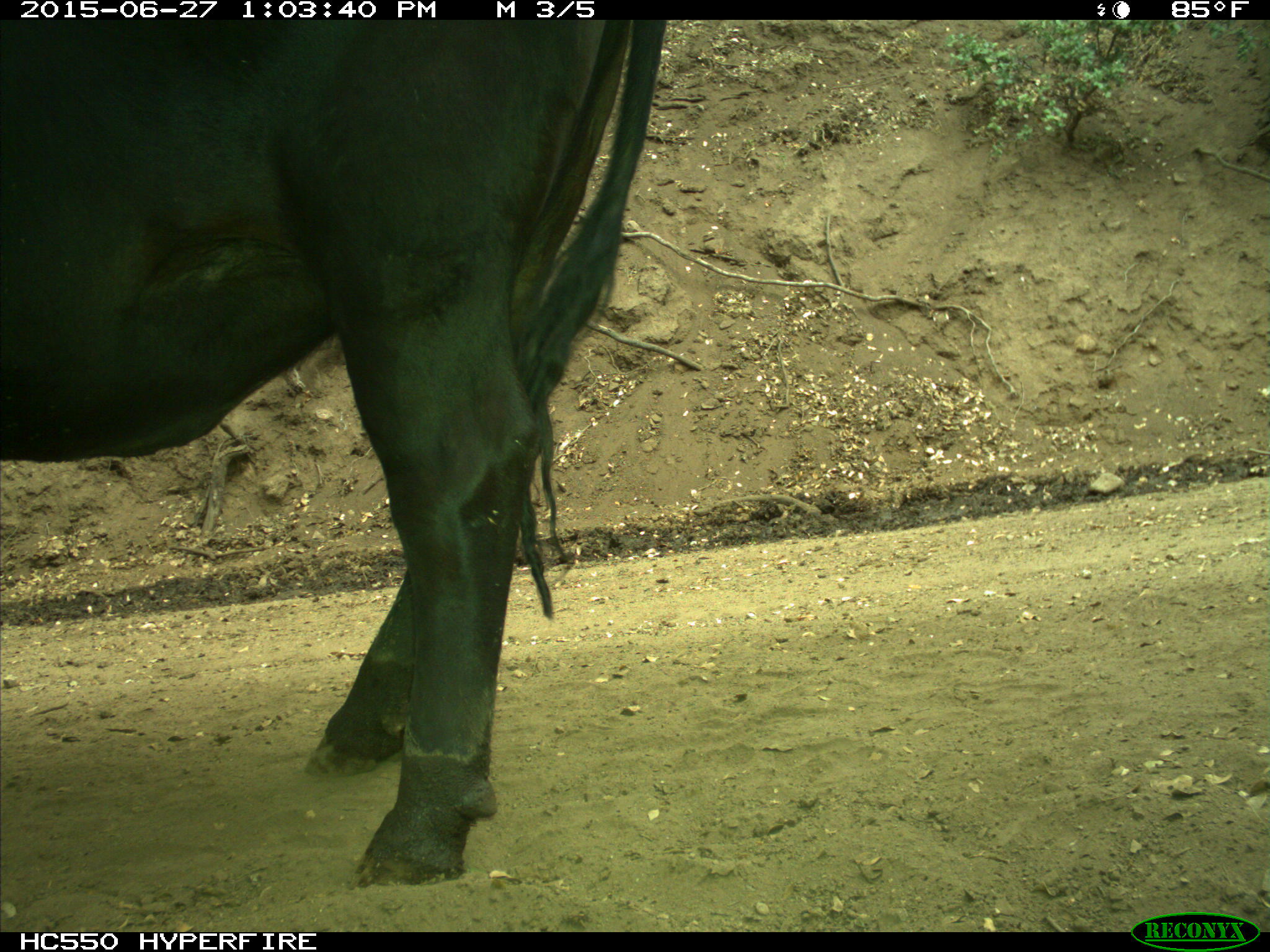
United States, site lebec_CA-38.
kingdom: Animalia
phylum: Chordata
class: Mammalia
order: Artiodactyla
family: Bovidae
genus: Bos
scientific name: Bos taurus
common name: domestic cow